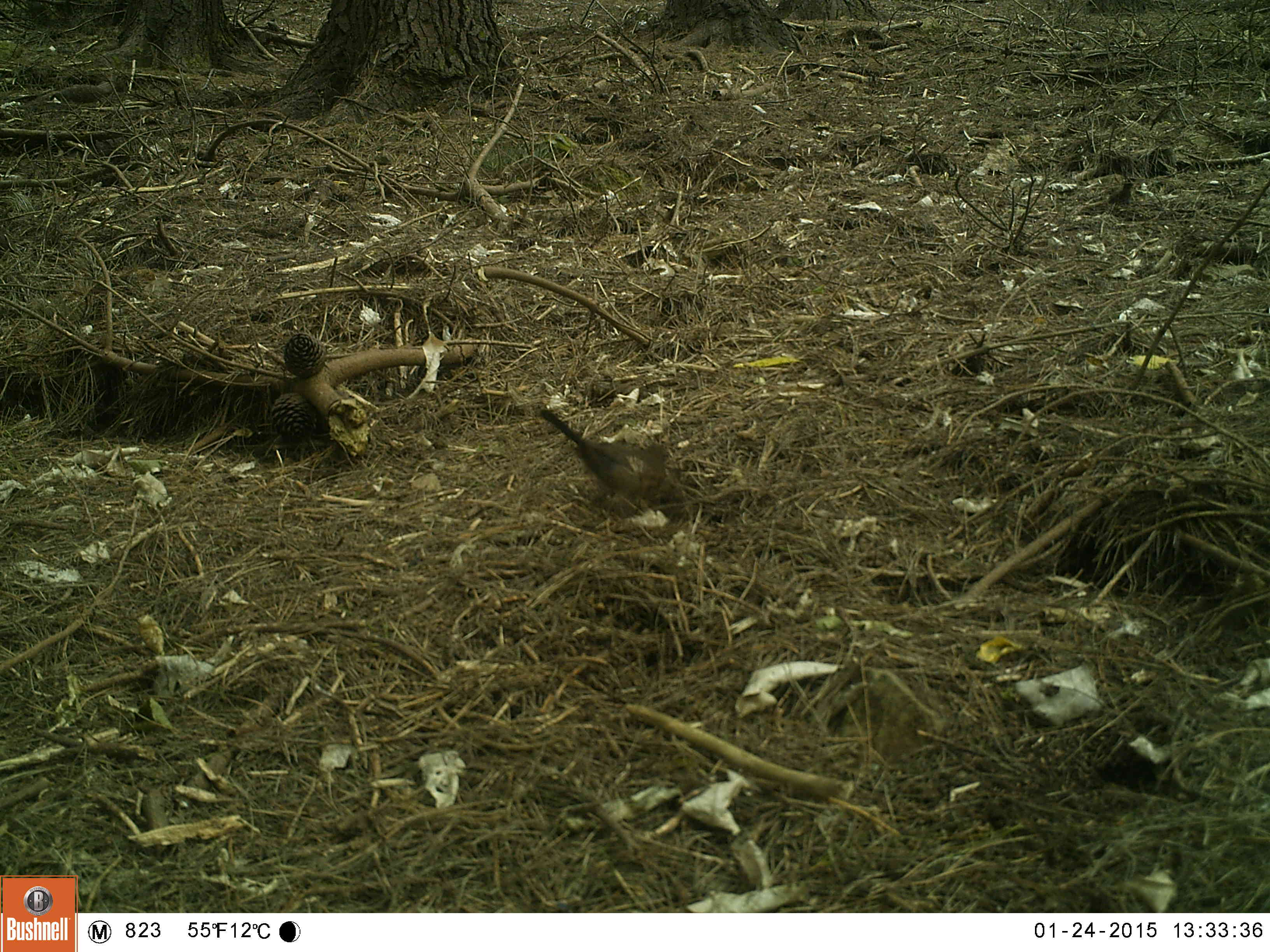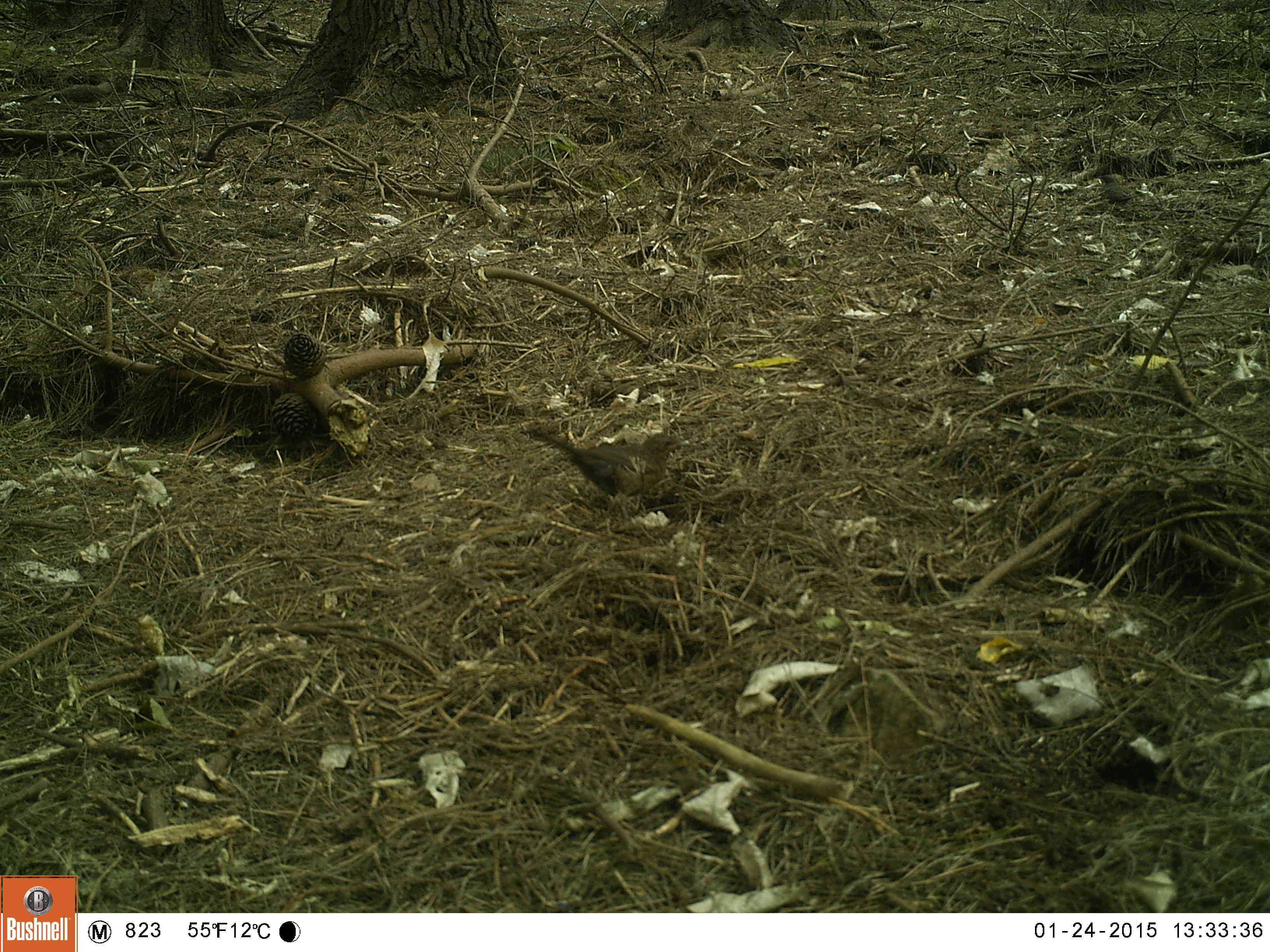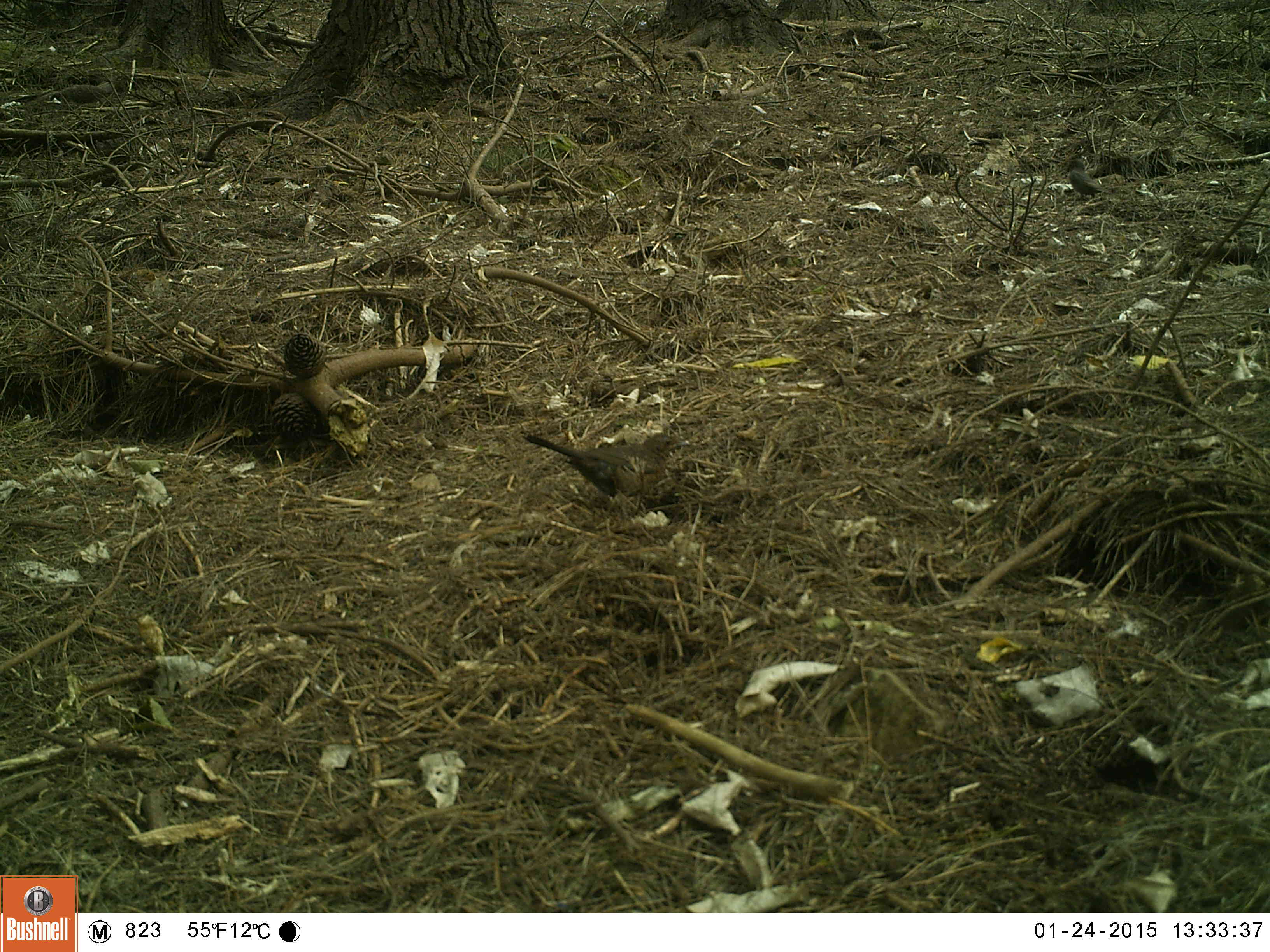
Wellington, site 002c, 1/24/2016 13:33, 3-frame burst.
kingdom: Animalia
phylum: Chordata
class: Aves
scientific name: Aves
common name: bird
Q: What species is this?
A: Bird (Aves).